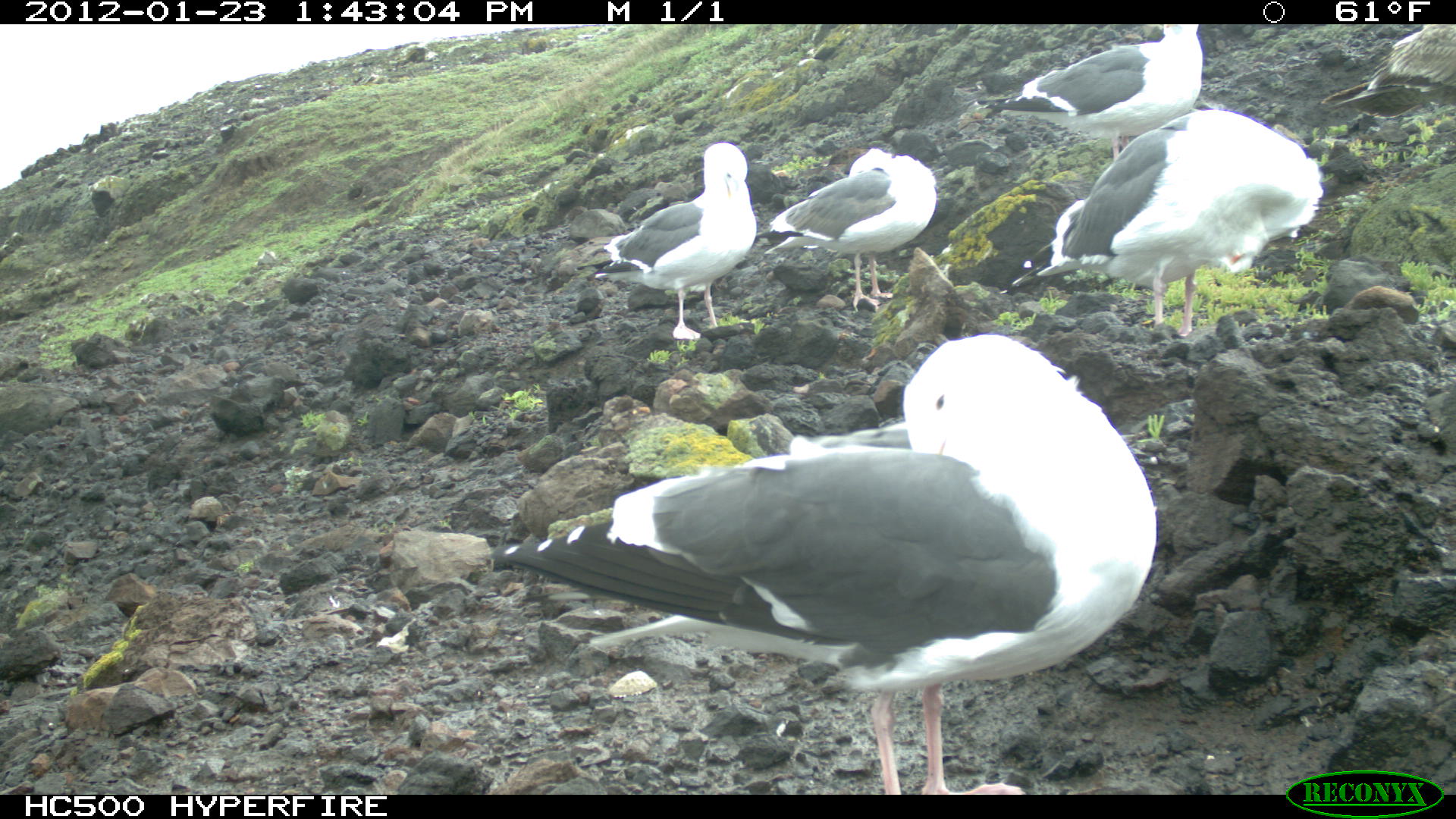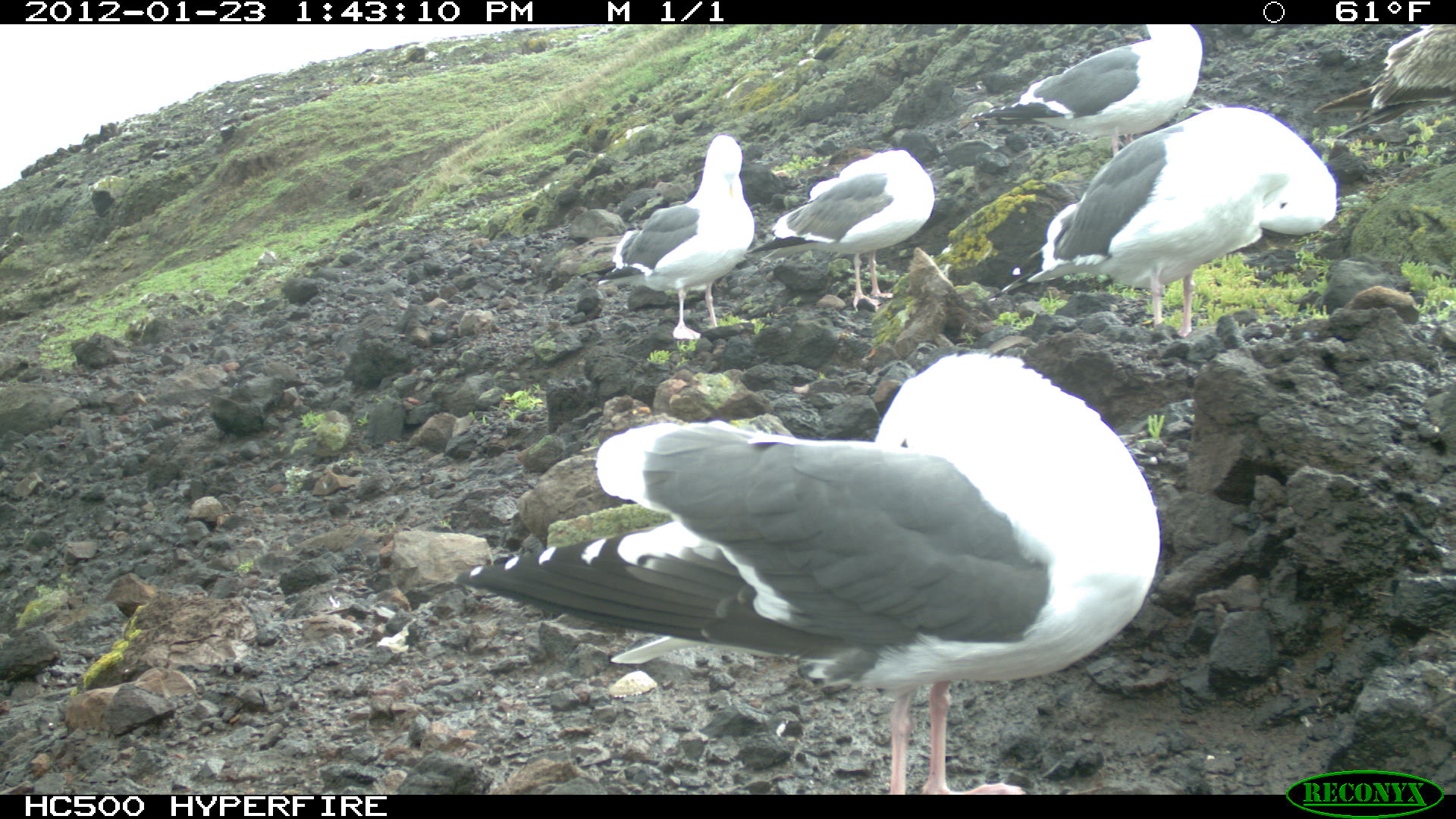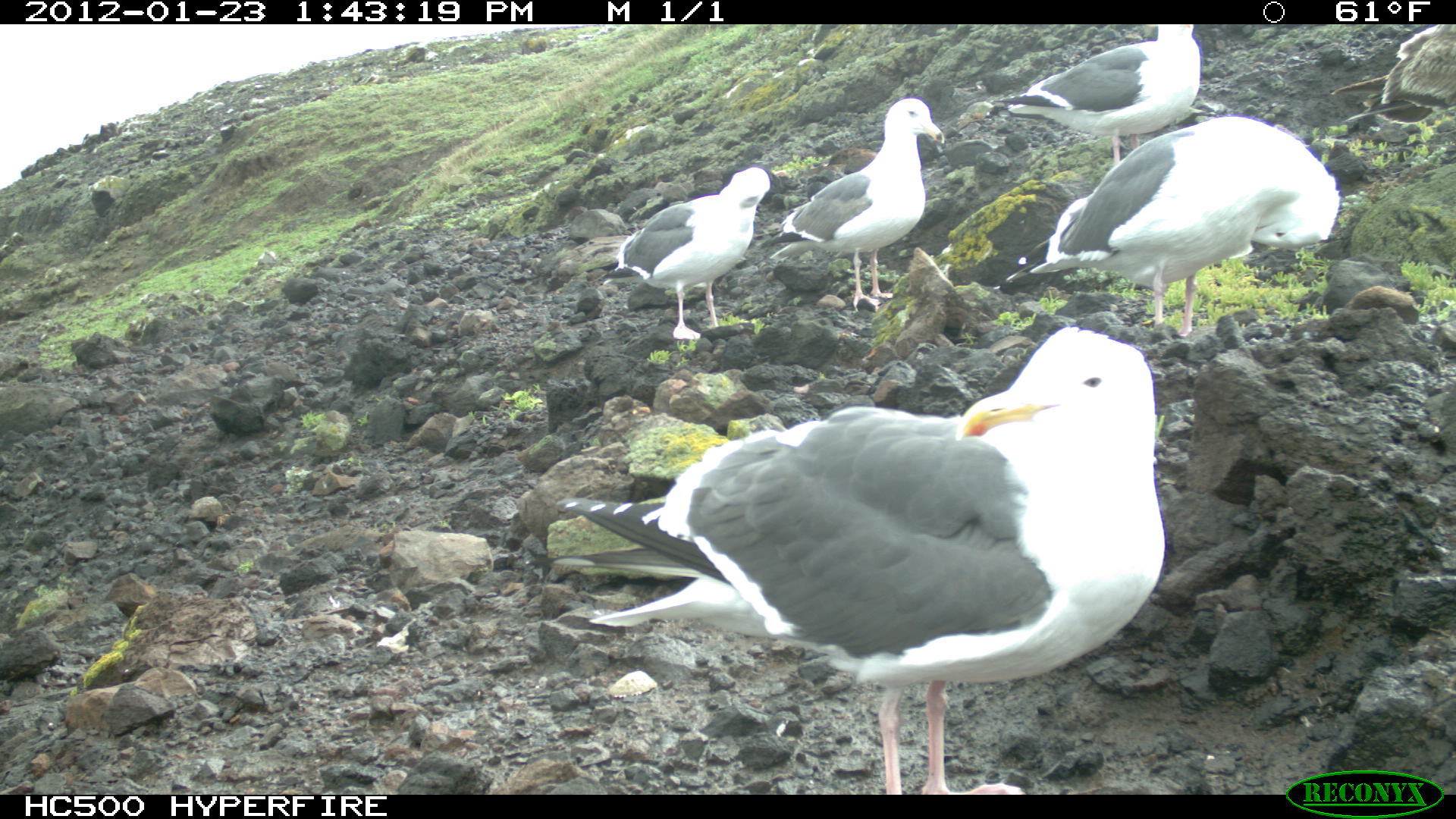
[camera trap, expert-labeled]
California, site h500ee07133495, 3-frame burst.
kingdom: Animalia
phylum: Chordata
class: Aves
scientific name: Aves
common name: bird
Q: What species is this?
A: Bird (Aves).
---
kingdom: Animalia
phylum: Chordata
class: Mammalia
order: Carnivora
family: Canidae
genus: Urocyon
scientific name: Urocyon littoralis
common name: island fox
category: fox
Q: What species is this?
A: Fox (island fox) (Urocyon littoralis).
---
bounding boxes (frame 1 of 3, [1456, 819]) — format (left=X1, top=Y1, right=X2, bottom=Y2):
bird: (left=482, top=331, right=1156, bottom=796); (left=998, top=108, right=1323, bottom=340); (left=576, top=141, right=756, bottom=339); (left=973, top=24, right=1203, bottom=170); (left=758, top=146, right=937, bottom=314)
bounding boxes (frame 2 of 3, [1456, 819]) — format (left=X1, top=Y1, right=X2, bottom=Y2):
bird: (left=439, top=353, right=1156, bottom=794); (left=987, top=103, right=1334, bottom=366); (left=549, top=132, right=752, bottom=347); (left=944, top=21, right=1203, bottom=155); (left=767, top=149, right=936, bottom=314)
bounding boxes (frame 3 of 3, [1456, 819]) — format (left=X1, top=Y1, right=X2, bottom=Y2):
bird: (left=998, top=115, right=1341, bottom=334); (left=753, top=96, right=946, bottom=313); (left=570, top=166, right=772, bottom=342); (left=981, top=24, right=1202, bottom=168)
fox: (left=550, top=325, right=1167, bottom=796)